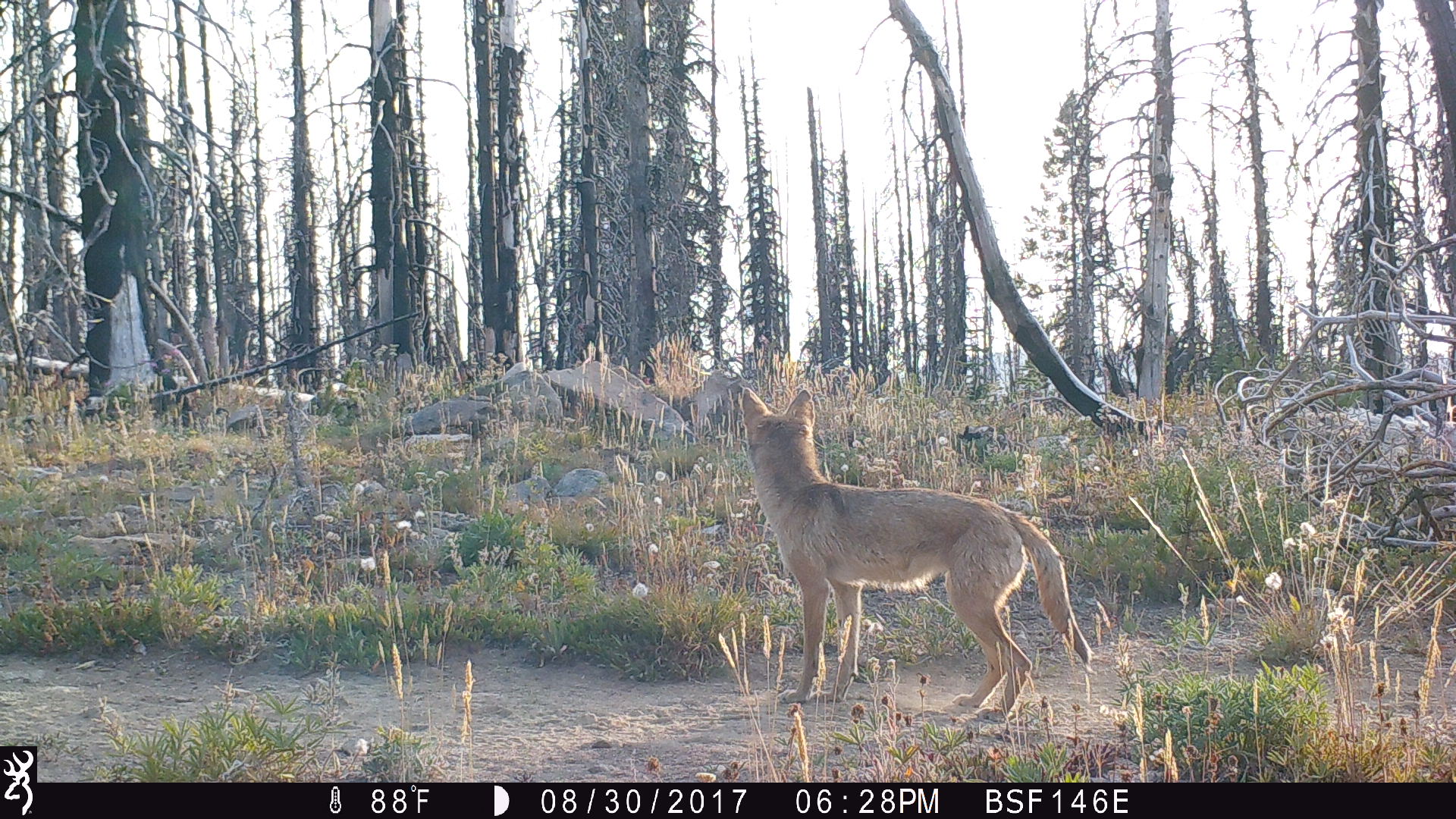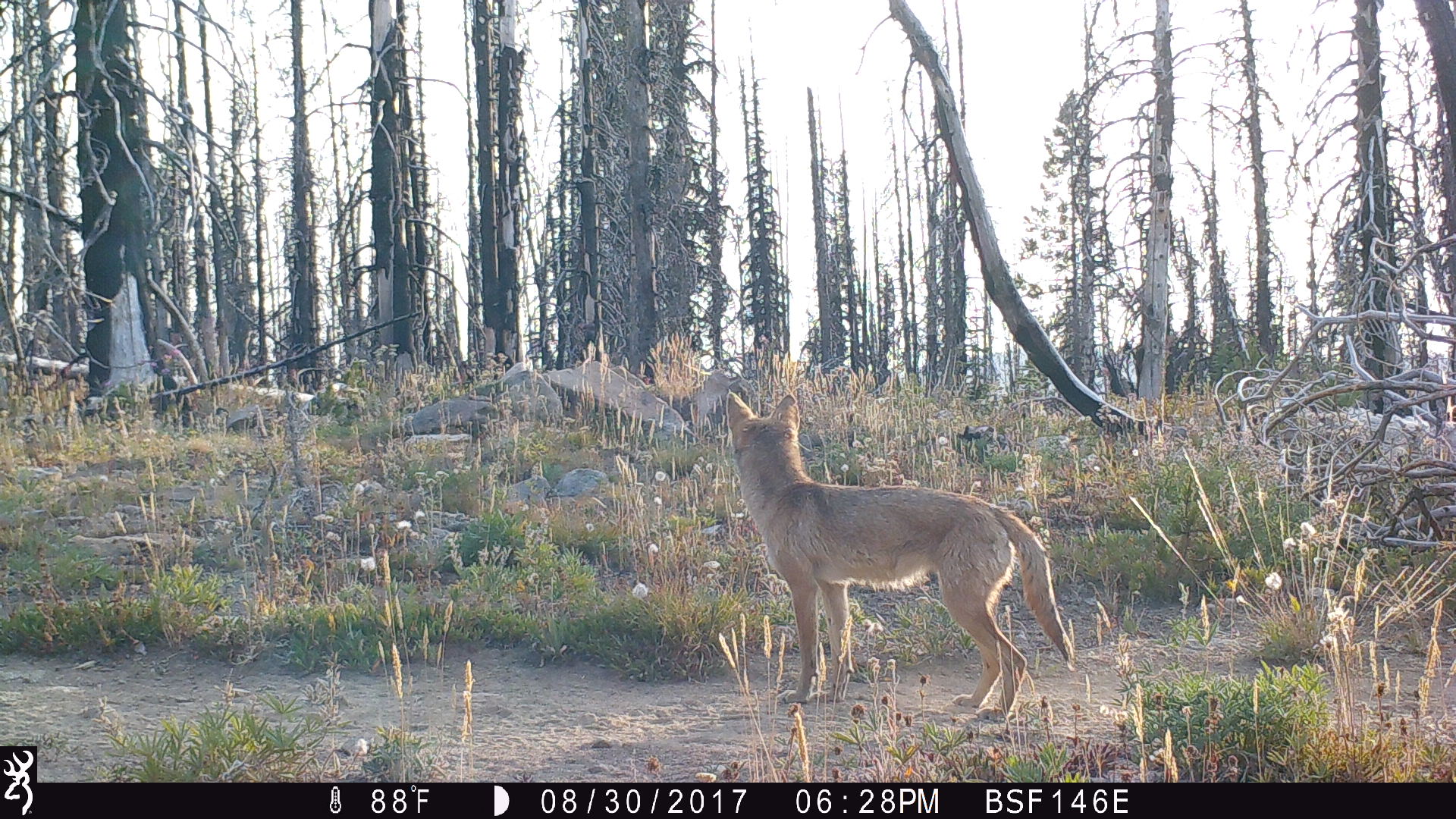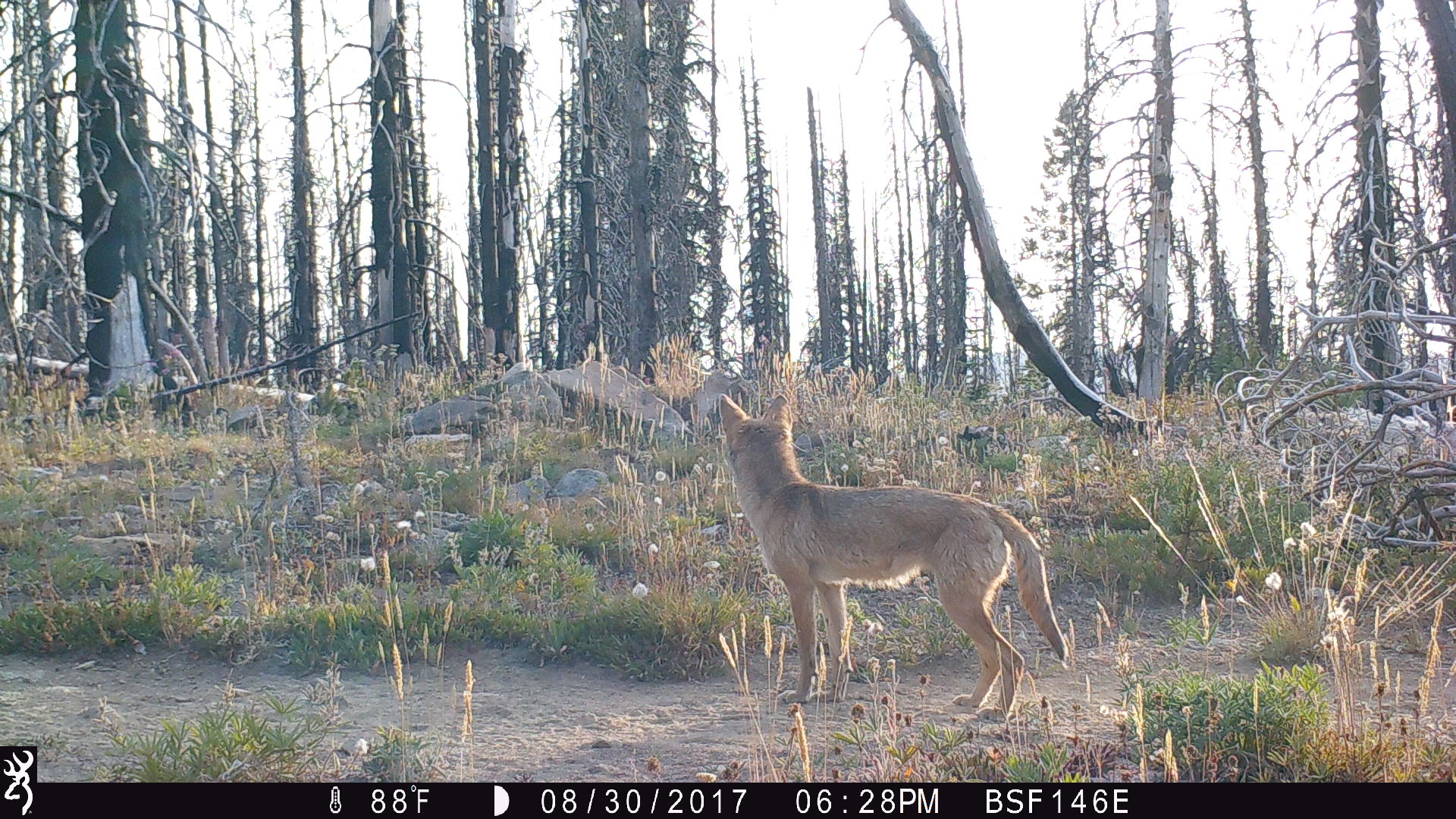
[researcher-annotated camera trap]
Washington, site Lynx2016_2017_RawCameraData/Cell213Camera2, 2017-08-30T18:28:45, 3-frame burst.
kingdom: Animalia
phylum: Chordata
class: Mammalia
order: Carnivora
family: Canidae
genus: Canis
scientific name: Canis latrans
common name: coyote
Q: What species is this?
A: Canis latrans (coyote).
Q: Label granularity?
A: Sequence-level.